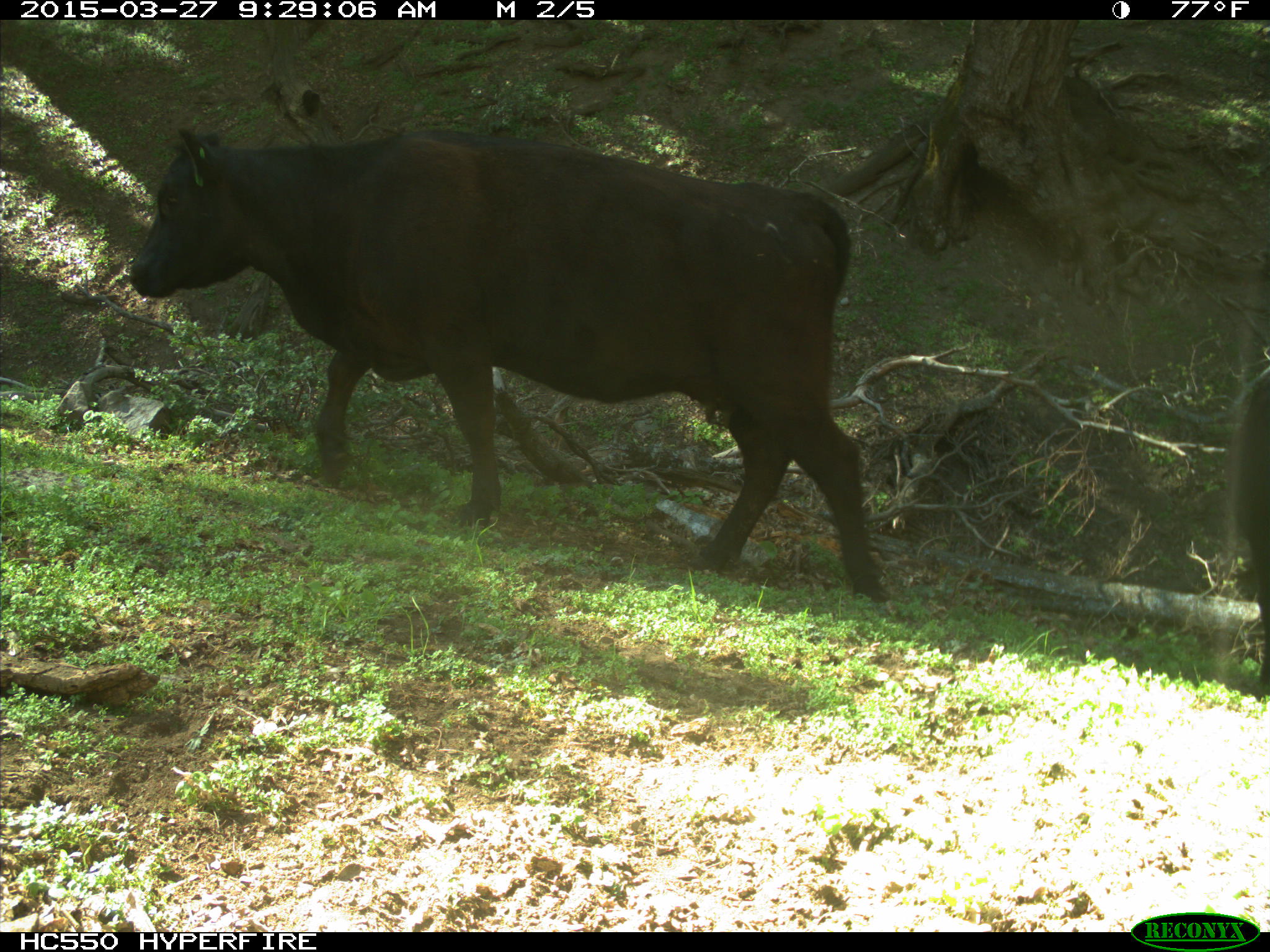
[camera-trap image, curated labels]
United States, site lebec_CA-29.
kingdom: Animalia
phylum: Chordata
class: Mammalia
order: Artiodactyla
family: Bovidae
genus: Bos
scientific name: Bos taurus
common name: domestic cow